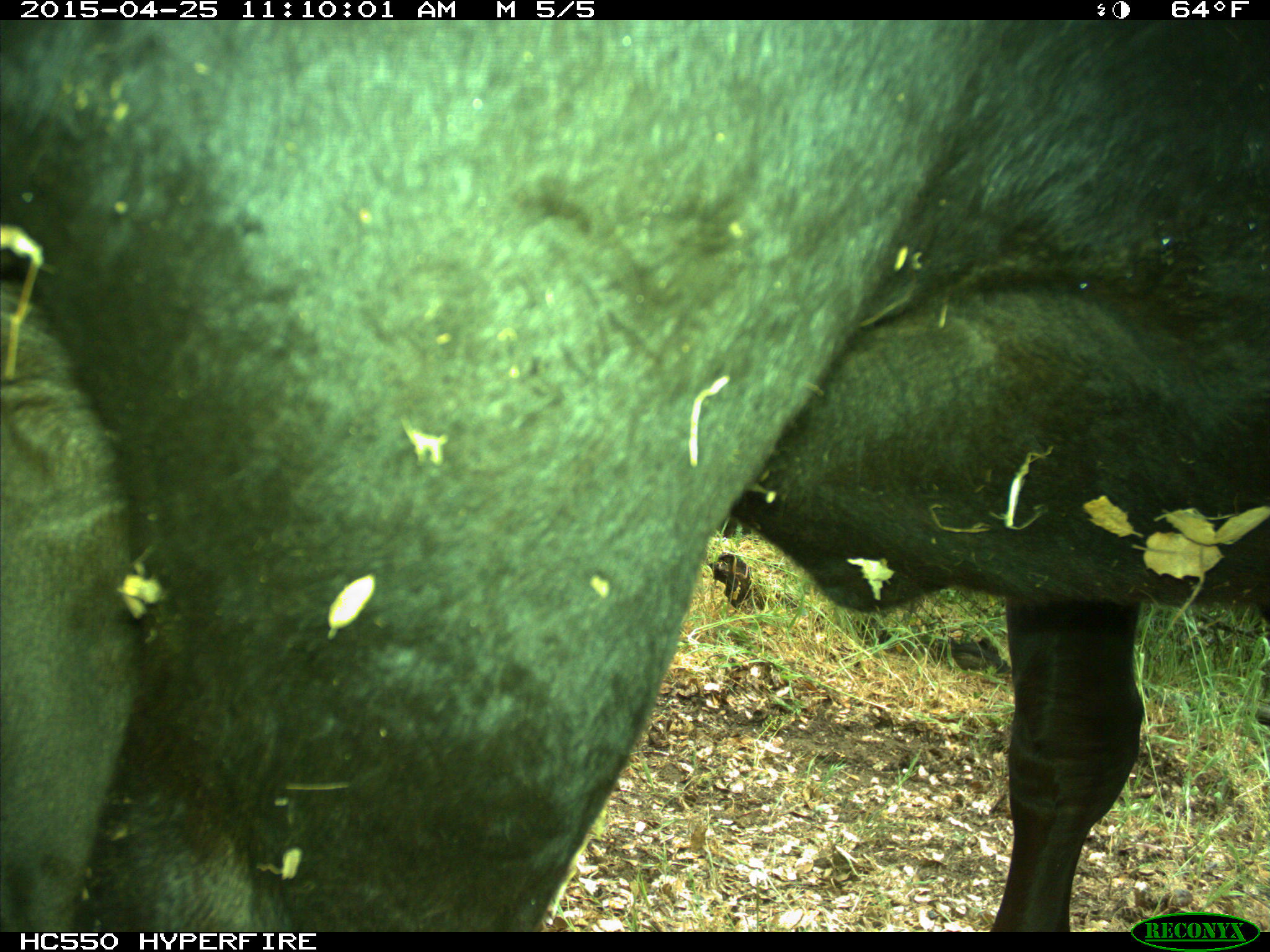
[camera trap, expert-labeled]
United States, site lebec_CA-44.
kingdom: Animalia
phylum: Chordata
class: Mammalia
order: Artiodactyla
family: Suidae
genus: Sus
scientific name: Sus scrofa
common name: wild boar